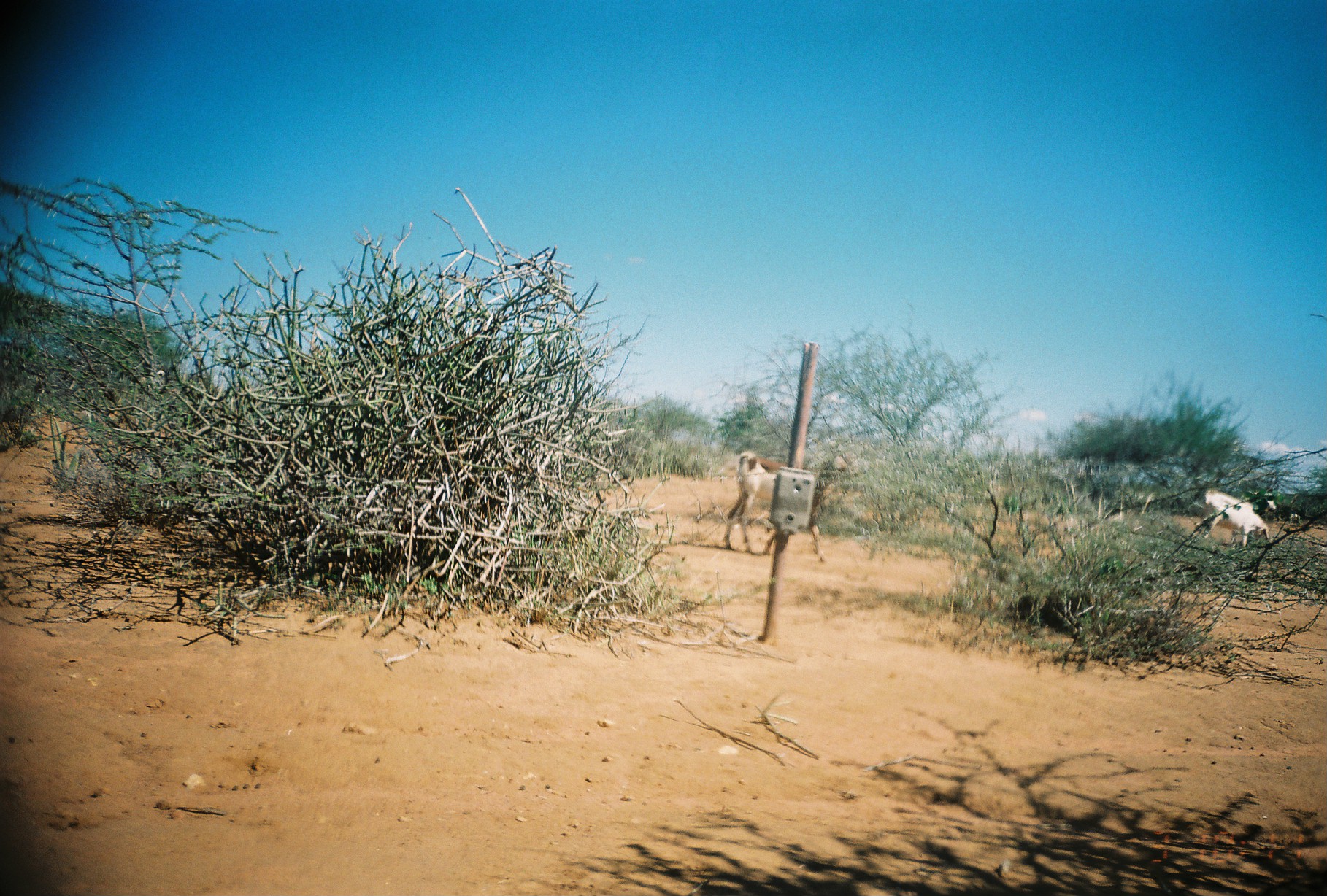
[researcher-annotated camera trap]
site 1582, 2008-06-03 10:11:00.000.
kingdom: Animalia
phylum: Chordata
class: Mammalia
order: Artiodactyla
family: Bovidae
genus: Capra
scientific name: Capra aegagrus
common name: wild goat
Capra aegagrus (wild goat), count 2.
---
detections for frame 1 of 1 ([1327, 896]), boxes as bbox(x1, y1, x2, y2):
capra aegagrus: bbox(720, 449, 853, 566); bbox(1203, 484, 1273, 552)